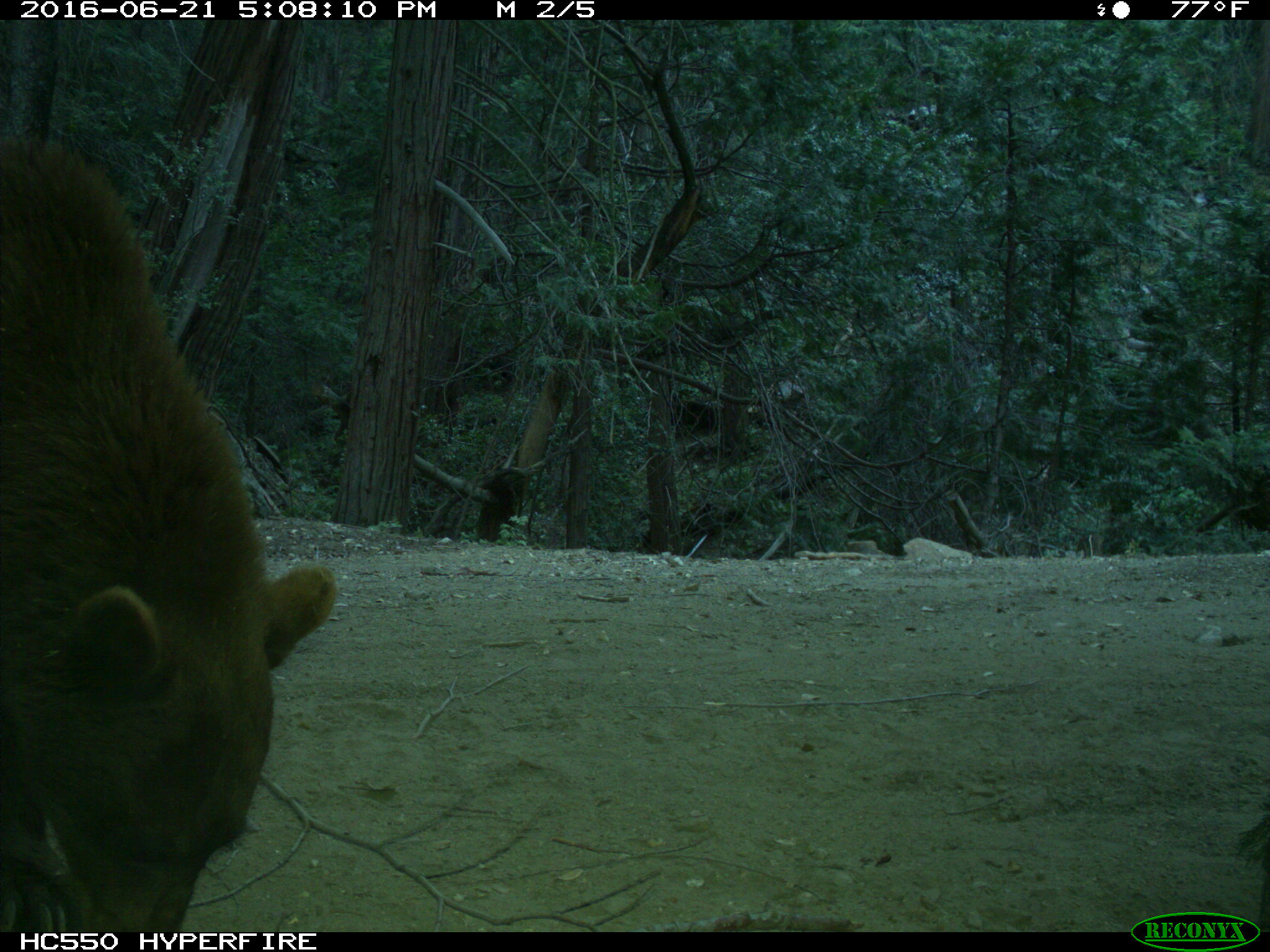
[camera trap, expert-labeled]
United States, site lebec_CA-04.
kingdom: Animalia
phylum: Chordata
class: Mammalia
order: Carnivora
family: Ursidae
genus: Ursus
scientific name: Ursus americanus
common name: american black bear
Ursus americanus (american black bear).